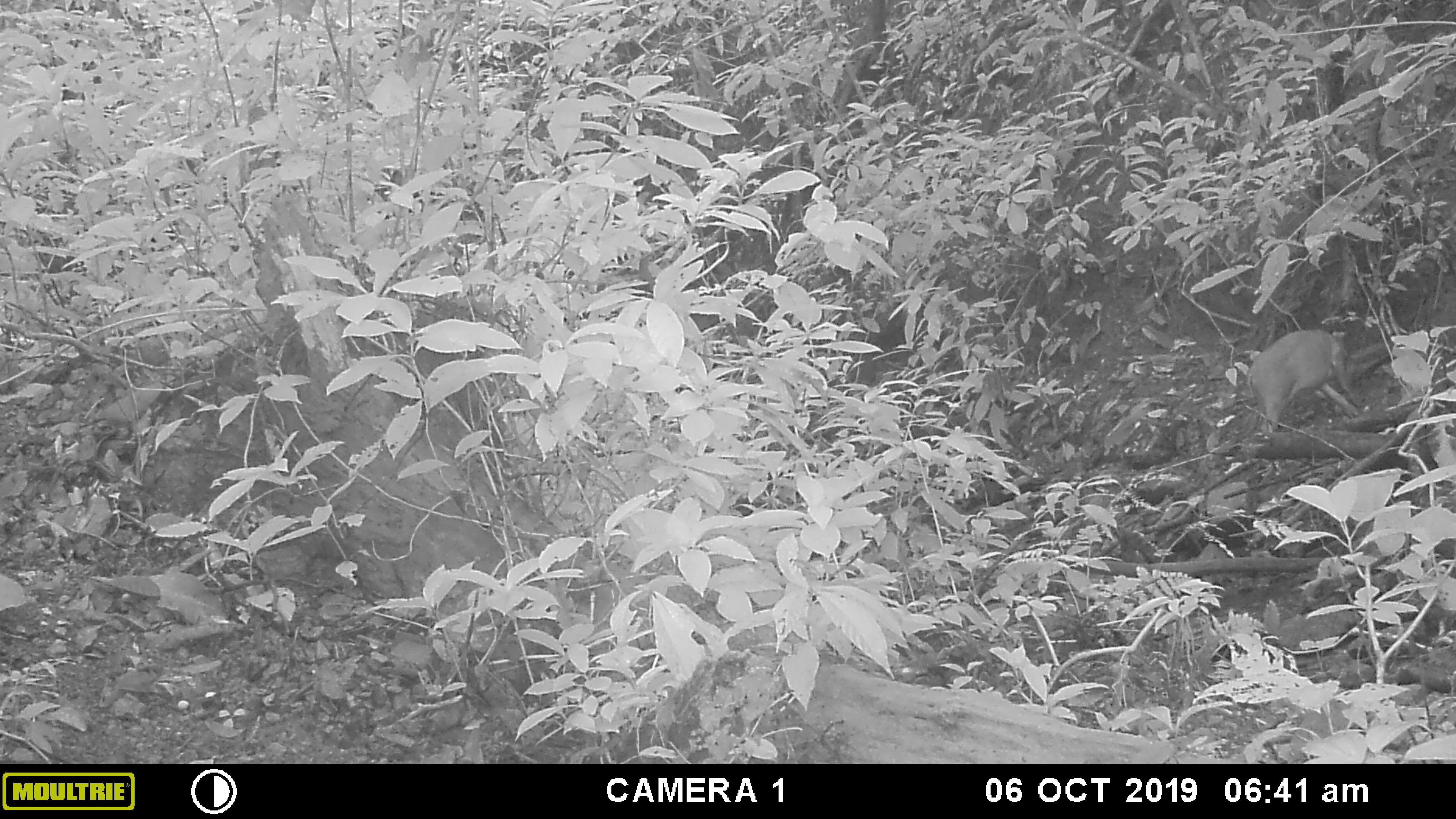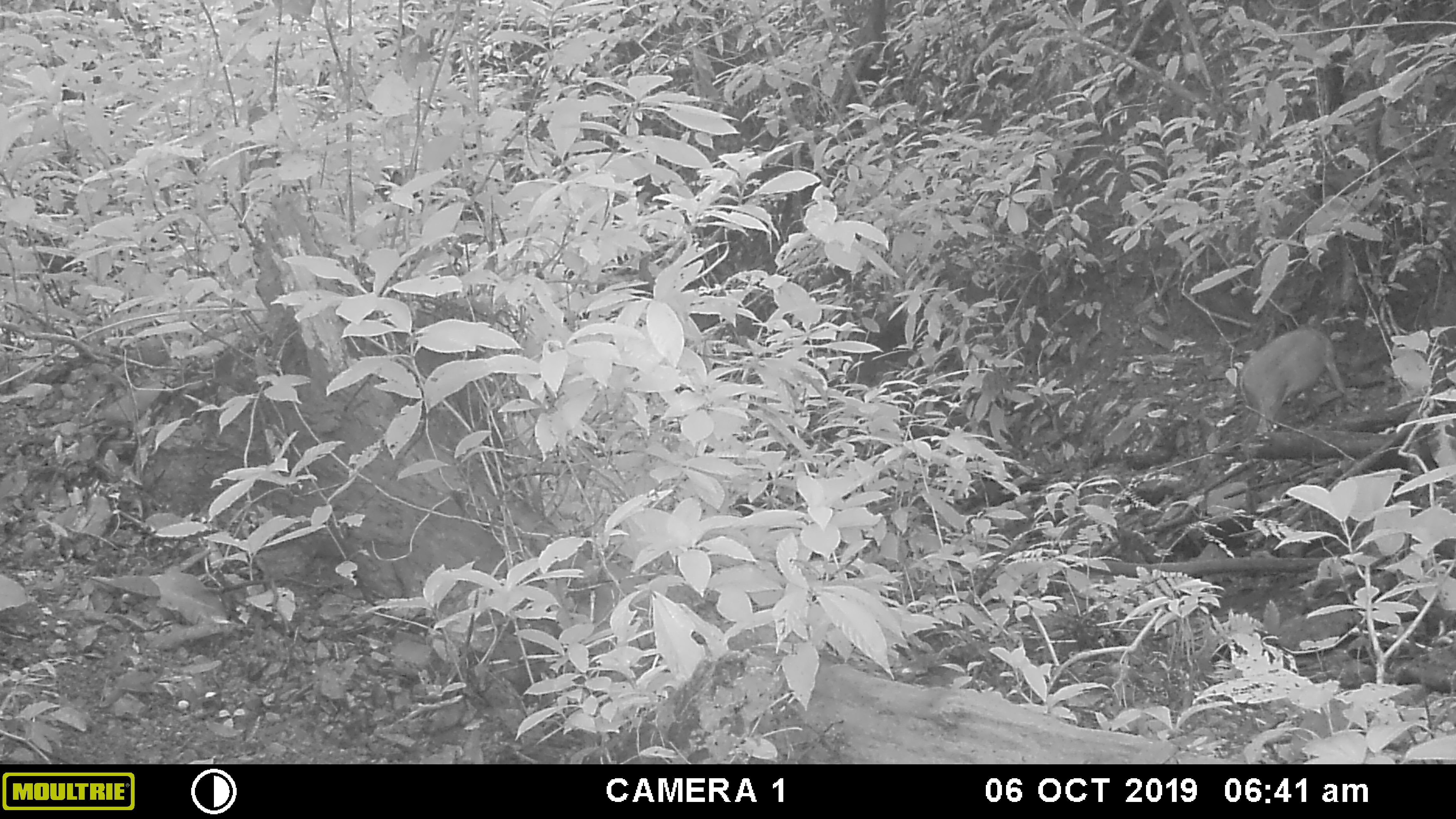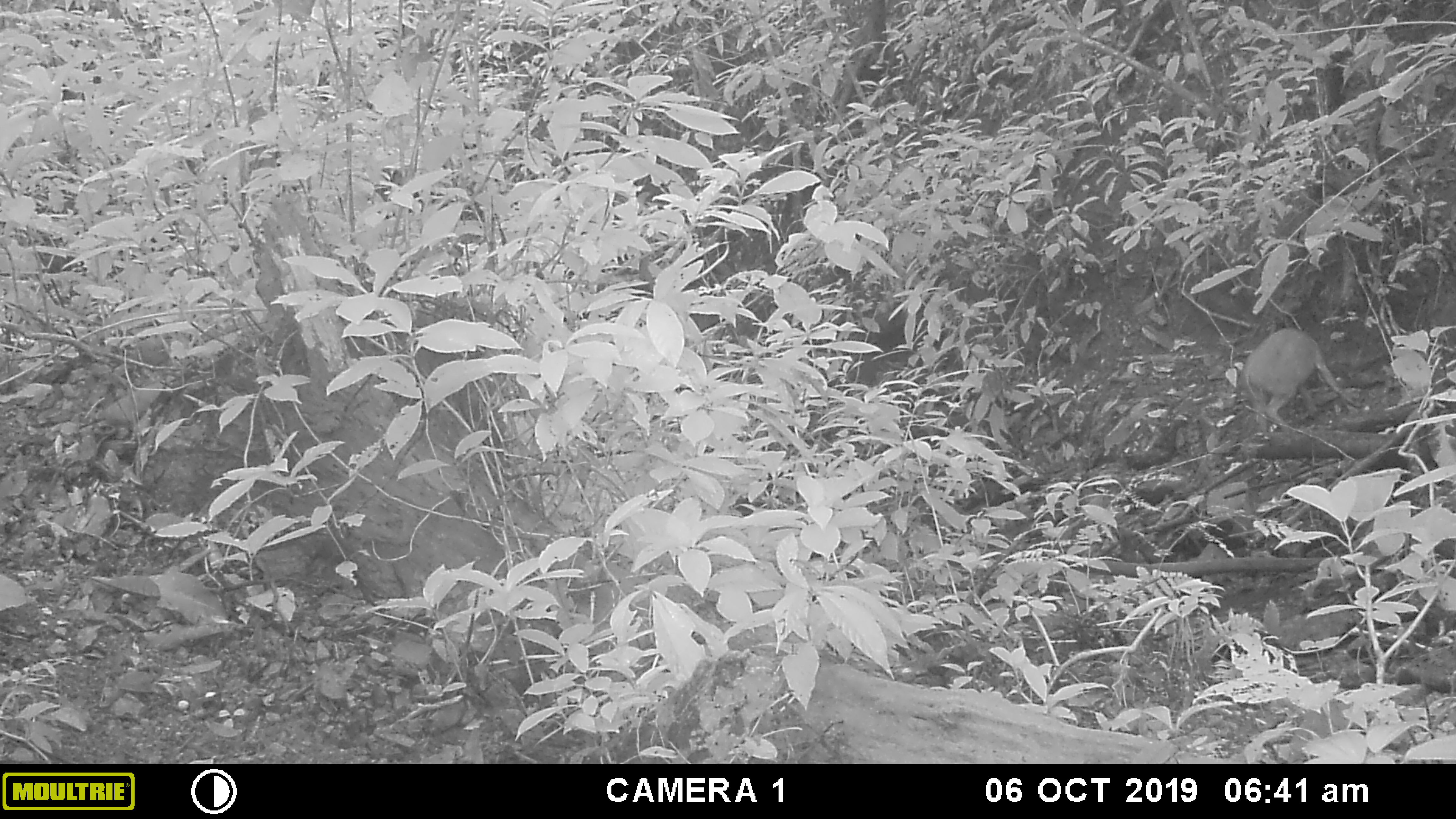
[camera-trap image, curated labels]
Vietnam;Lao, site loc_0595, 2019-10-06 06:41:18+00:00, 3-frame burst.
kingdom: Animalia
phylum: Chordata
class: Mammalia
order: Artiodactyla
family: Suidae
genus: Sus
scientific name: Sus scrofa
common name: eurasian wild pig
Eurasian wild pig (Sus scrofa). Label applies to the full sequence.